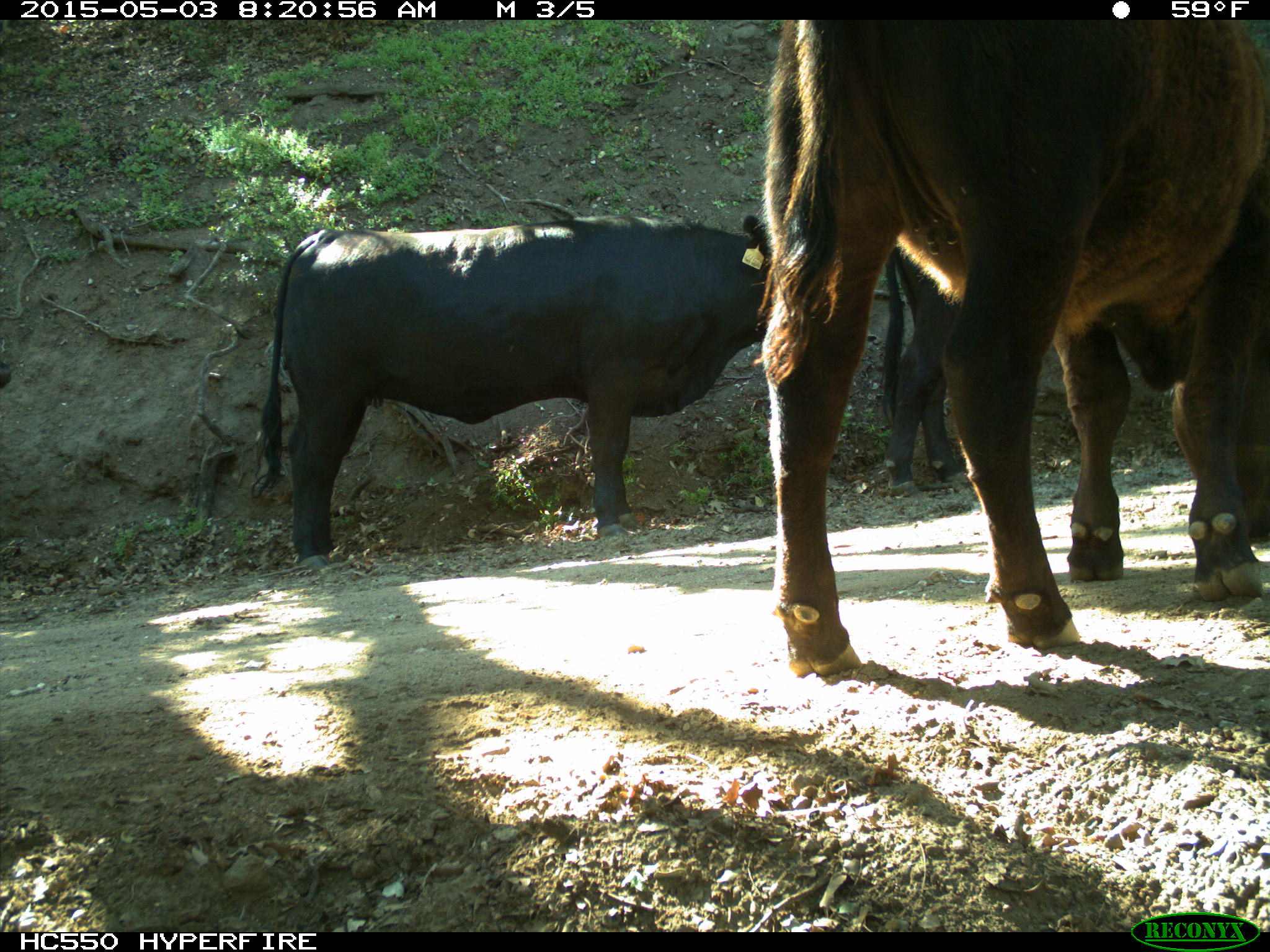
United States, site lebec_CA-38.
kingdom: Animalia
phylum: Chordata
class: Mammalia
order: Artiodactyla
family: Bovidae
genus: Bos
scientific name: Bos taurus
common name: domestic cow